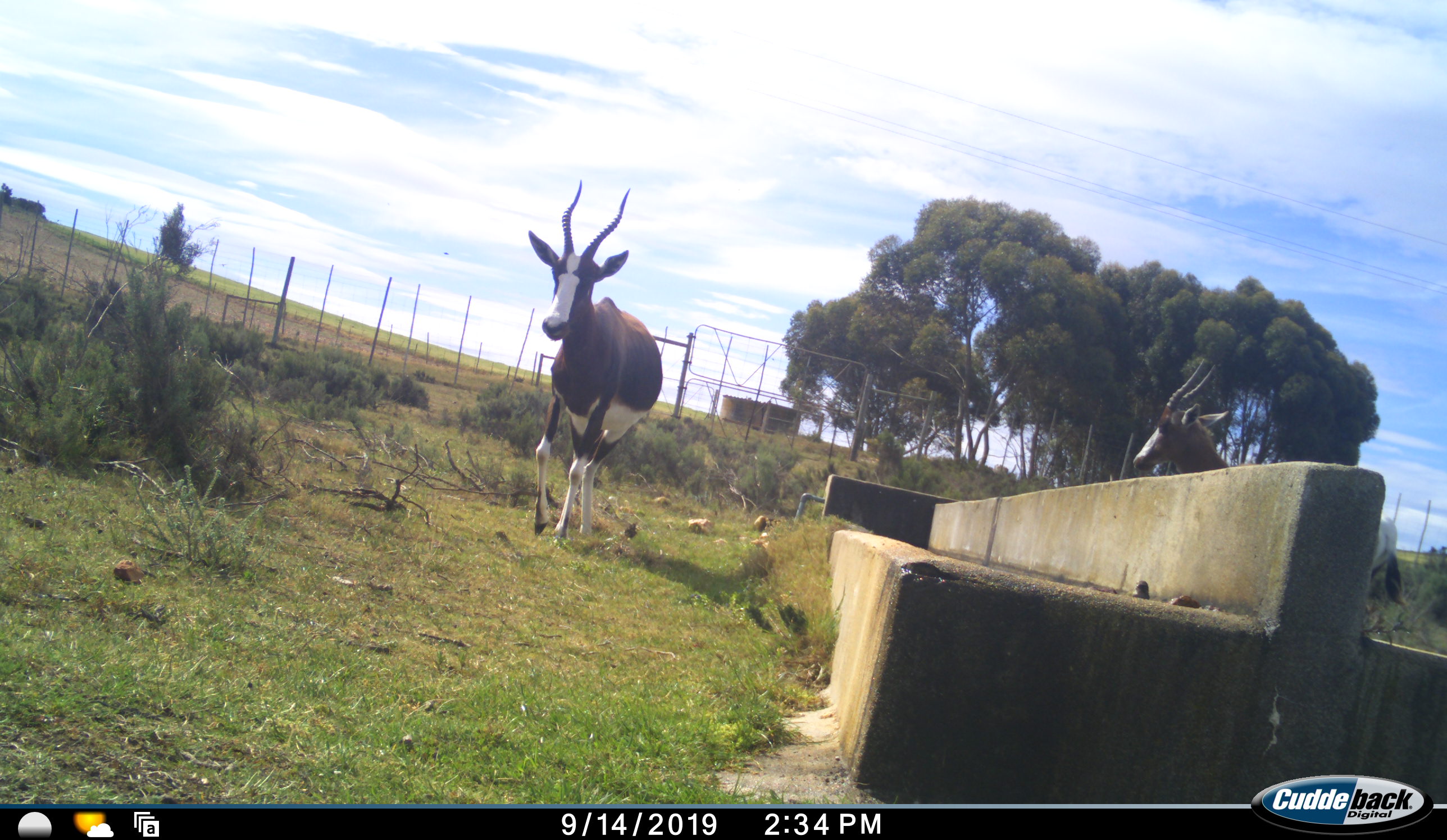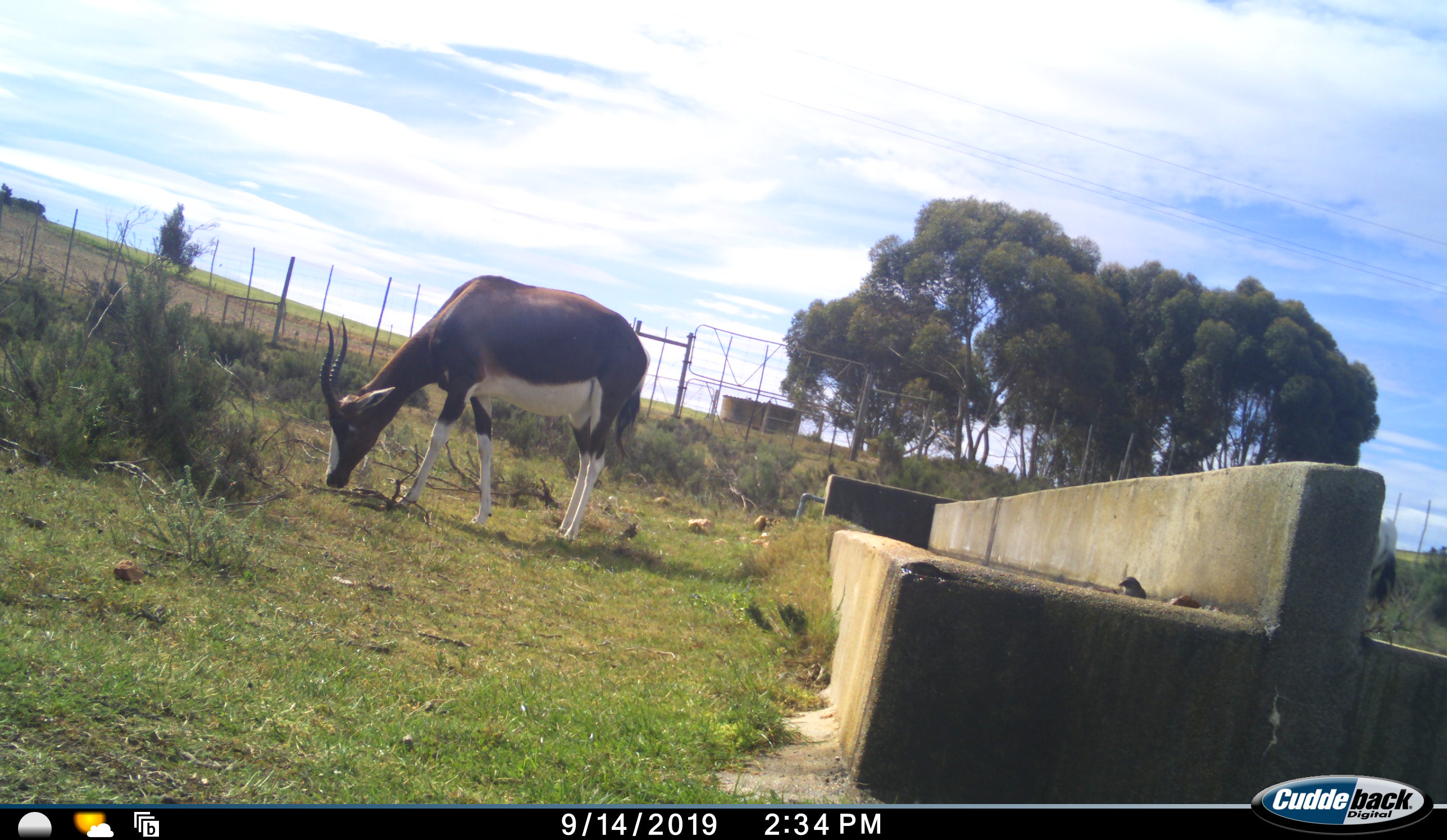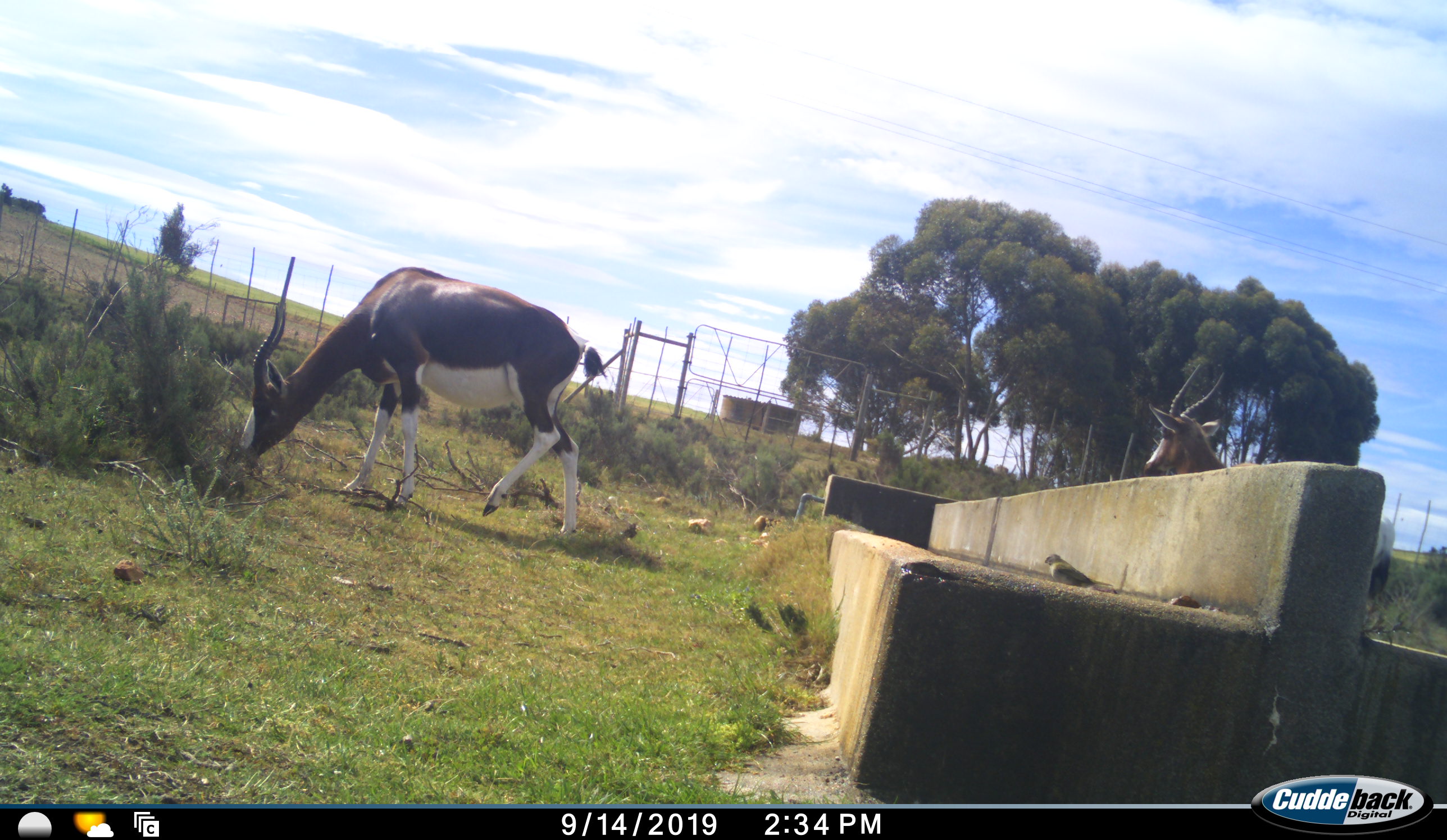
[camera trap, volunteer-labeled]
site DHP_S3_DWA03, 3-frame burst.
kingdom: Animalia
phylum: Chordata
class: Mammalia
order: Artiodactyla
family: Bovidae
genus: Damaliscus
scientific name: Damaliscus pygargus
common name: bontebok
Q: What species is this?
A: Bontebok (Damaliscus pygargus).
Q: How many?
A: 2.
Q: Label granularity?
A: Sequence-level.